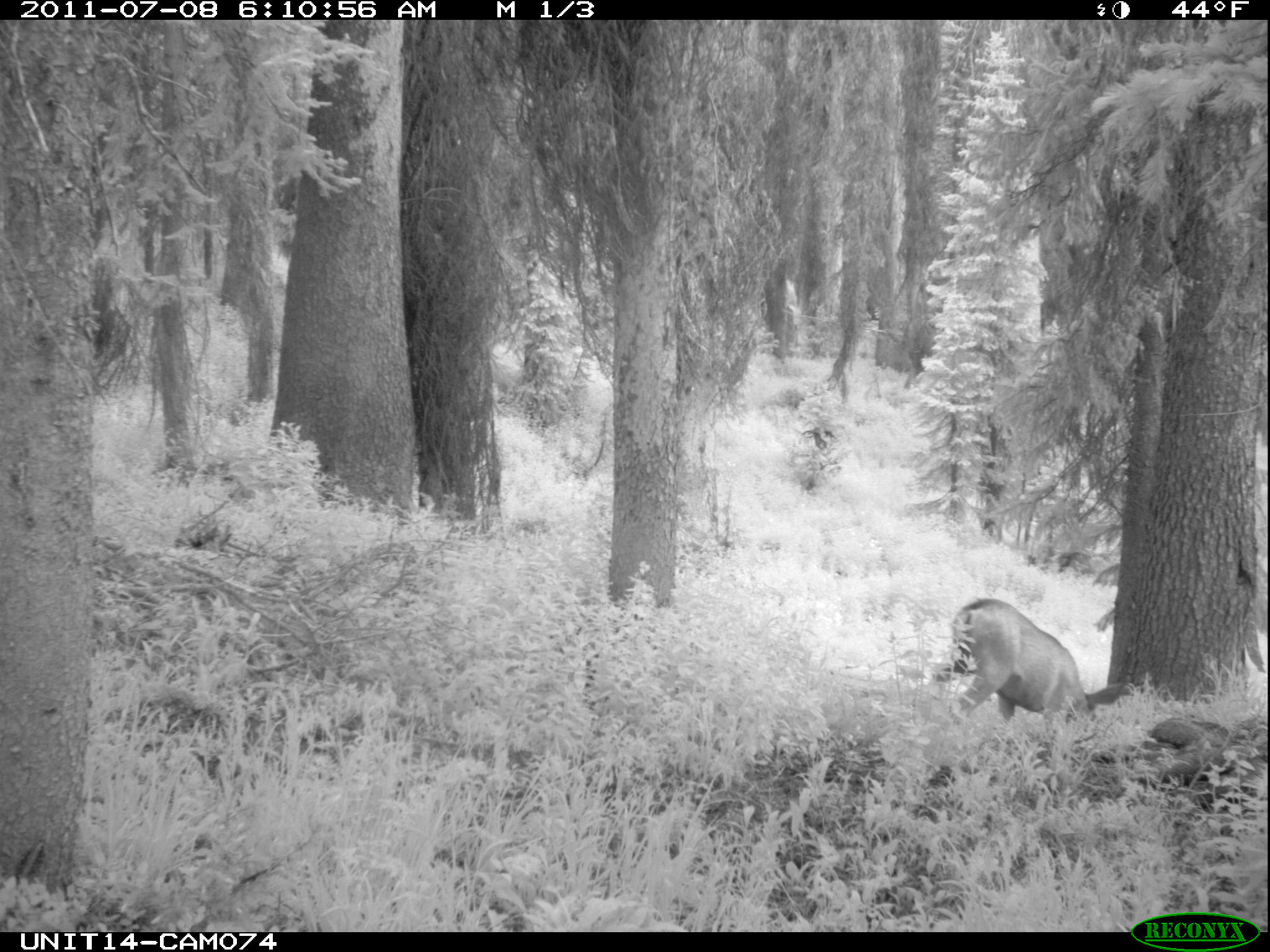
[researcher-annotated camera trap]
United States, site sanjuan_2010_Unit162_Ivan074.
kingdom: Animalia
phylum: Chordata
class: Mammalia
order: Artiodactyla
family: Cervidae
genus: Odocoileus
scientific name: Odocoileus hemionus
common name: mule deer